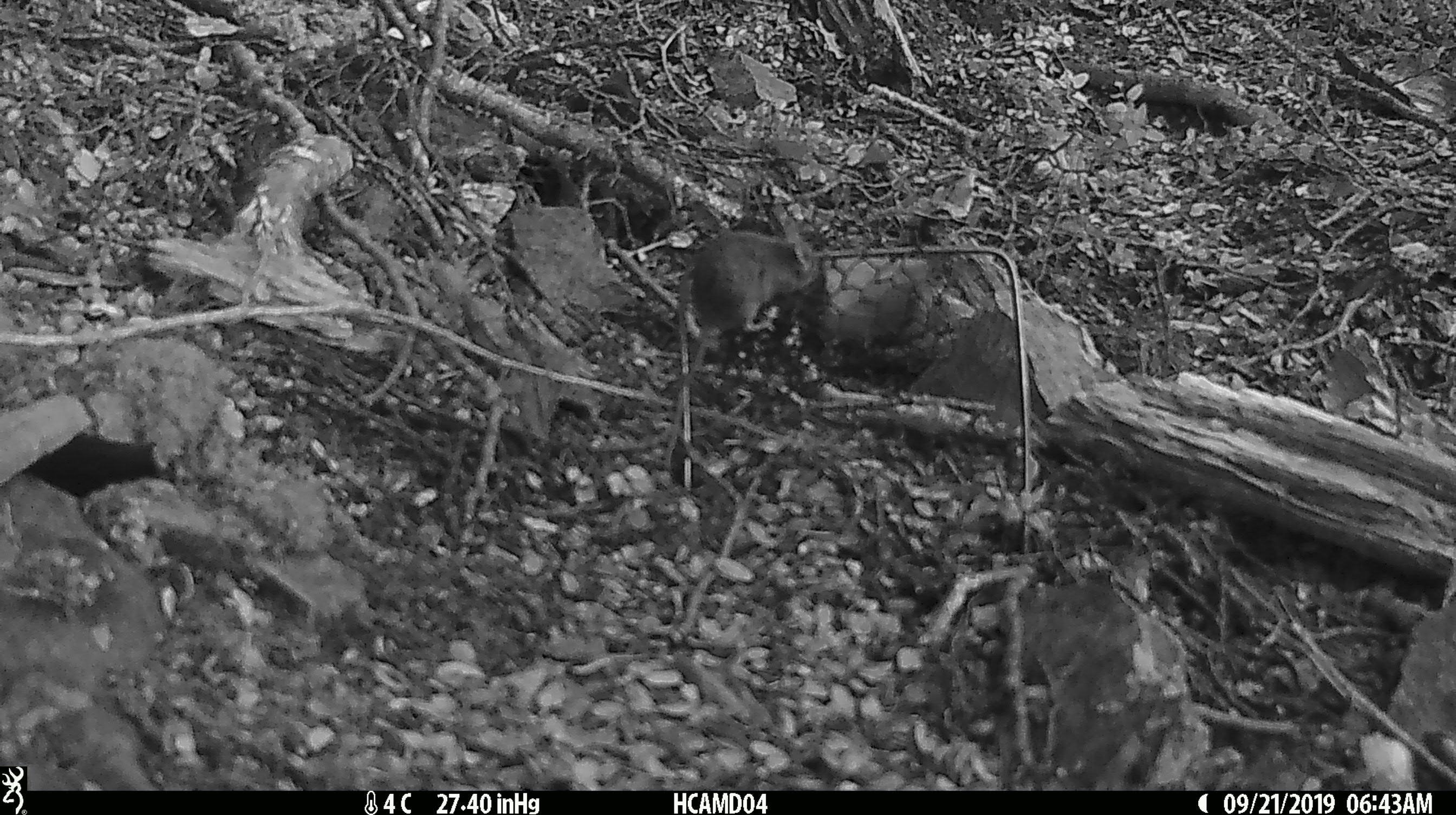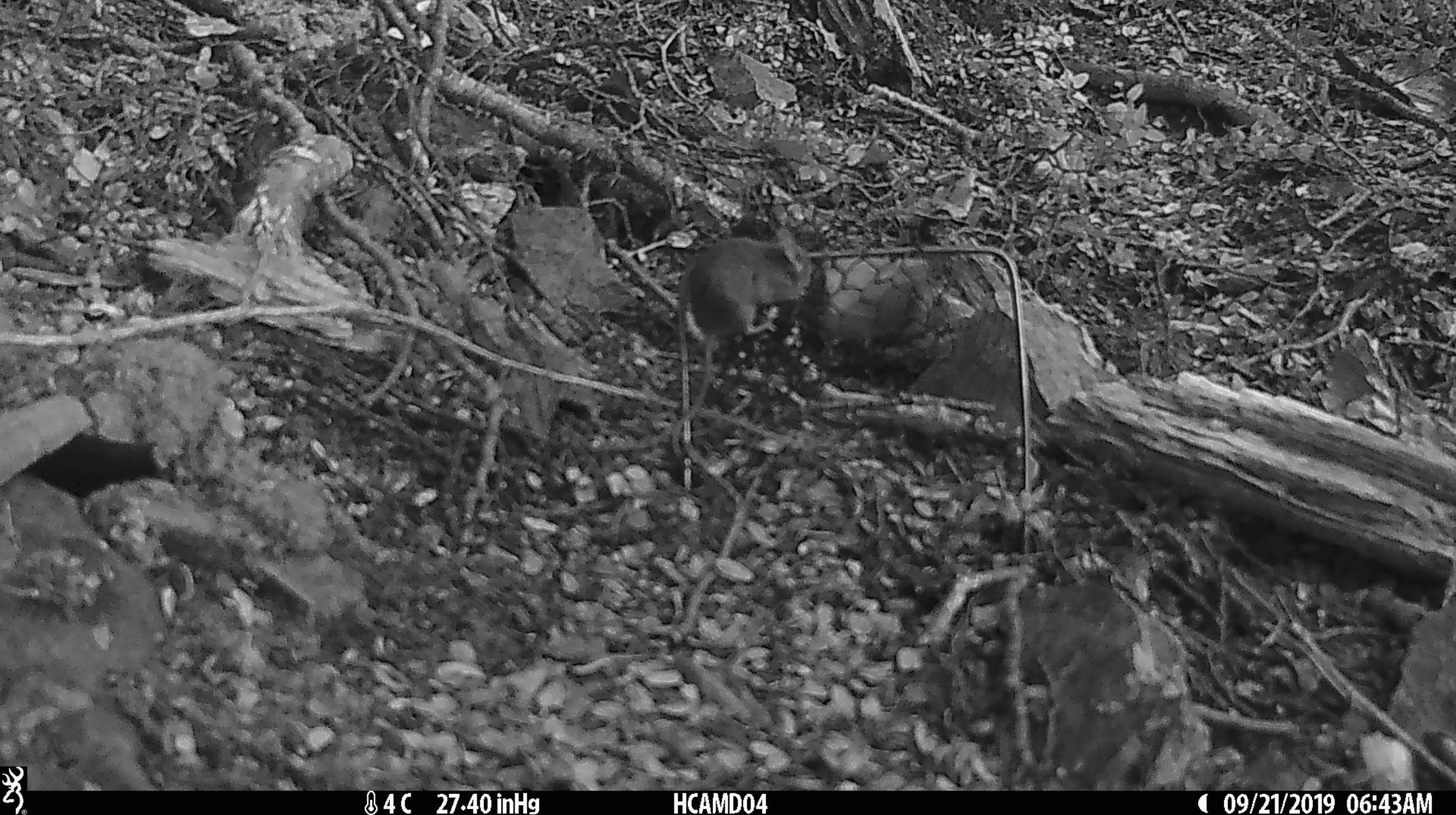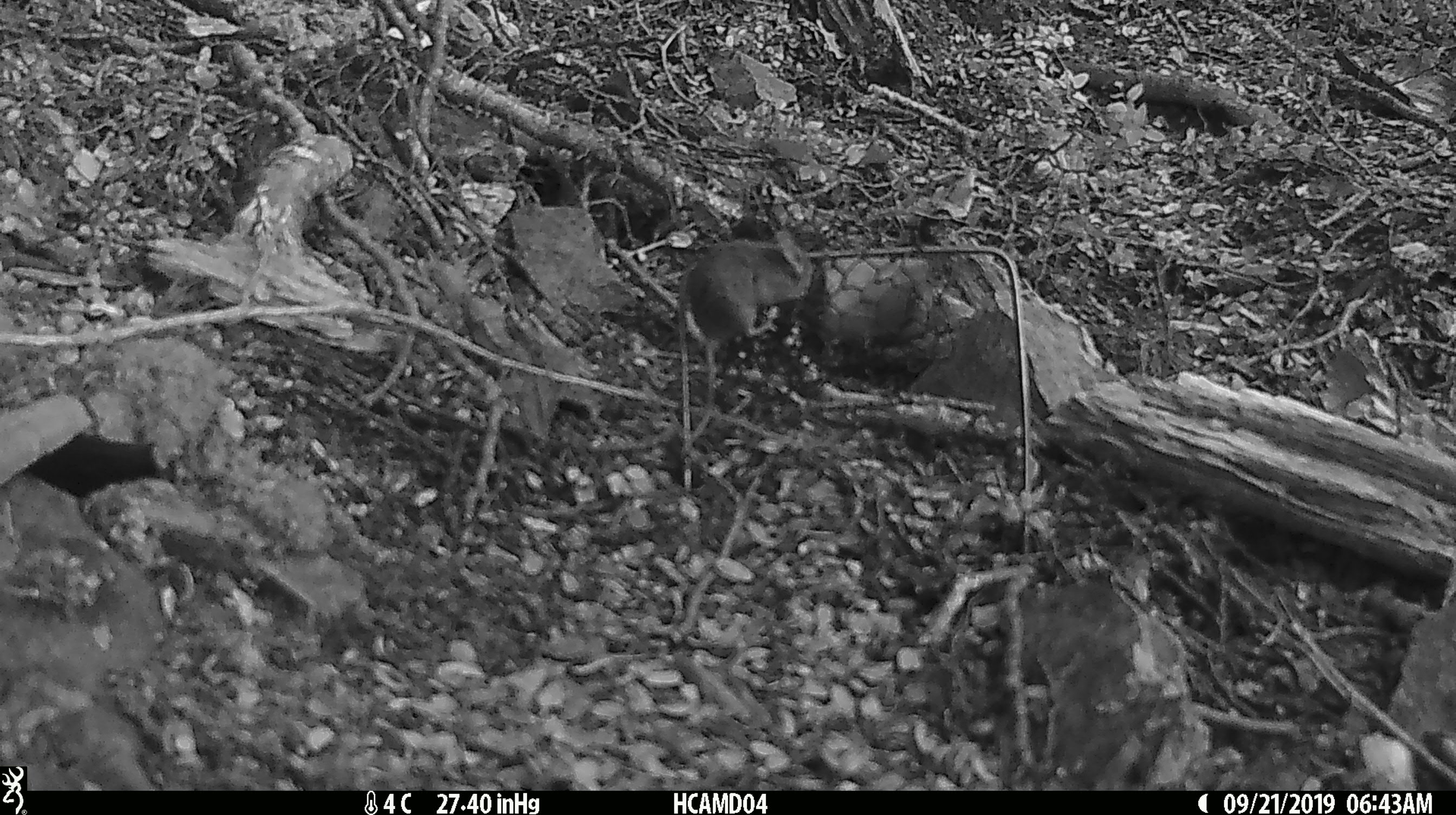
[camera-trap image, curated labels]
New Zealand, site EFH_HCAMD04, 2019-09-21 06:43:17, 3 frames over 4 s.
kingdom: Animalia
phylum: Chordata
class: Mammalia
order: Rodentia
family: Muridae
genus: Mus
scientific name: Mus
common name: mouse